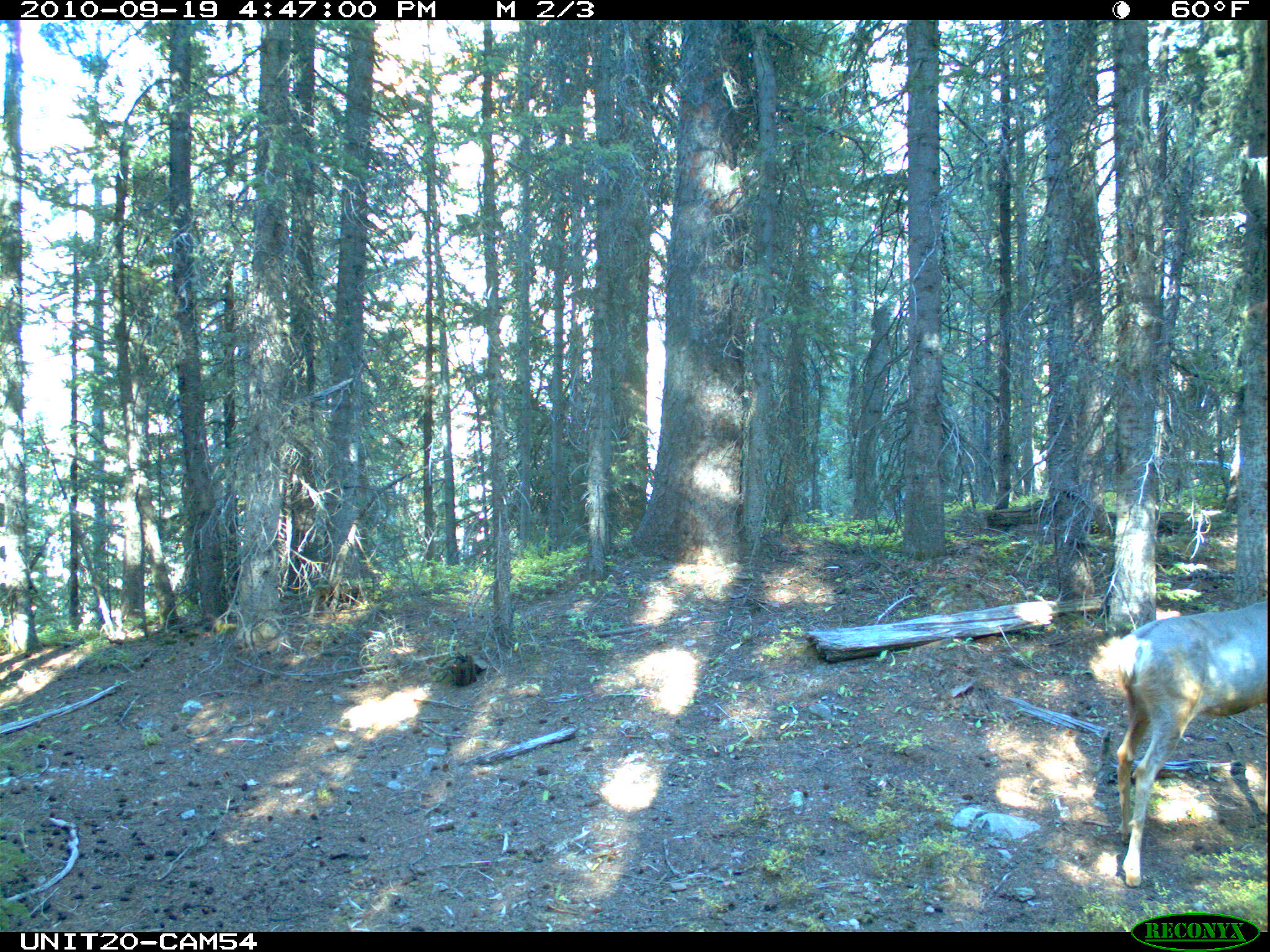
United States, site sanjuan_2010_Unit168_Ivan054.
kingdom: Animalia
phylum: Chordata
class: Mammalia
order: Artiodactyla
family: Cervidae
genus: Odocoileus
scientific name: Odocoileus hemionus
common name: mule deer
Odocoileus hemionus (mule deer).